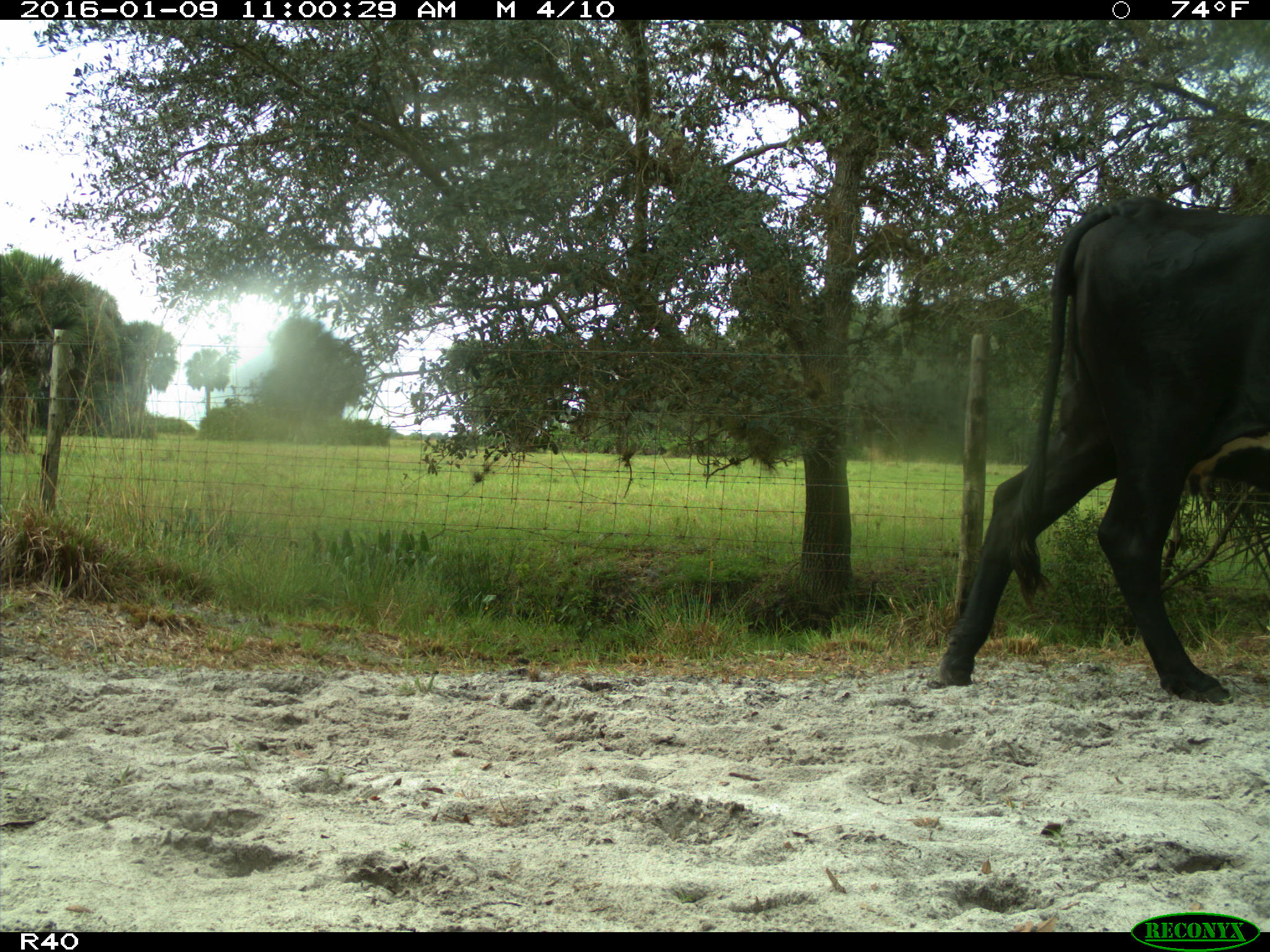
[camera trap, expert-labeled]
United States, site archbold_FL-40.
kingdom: Animalia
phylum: Chordata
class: Mammalia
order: Artiodactyla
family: Bovidae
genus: Bos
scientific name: Bos taurus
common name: domestic cow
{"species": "Bos taurus (domestic cow)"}